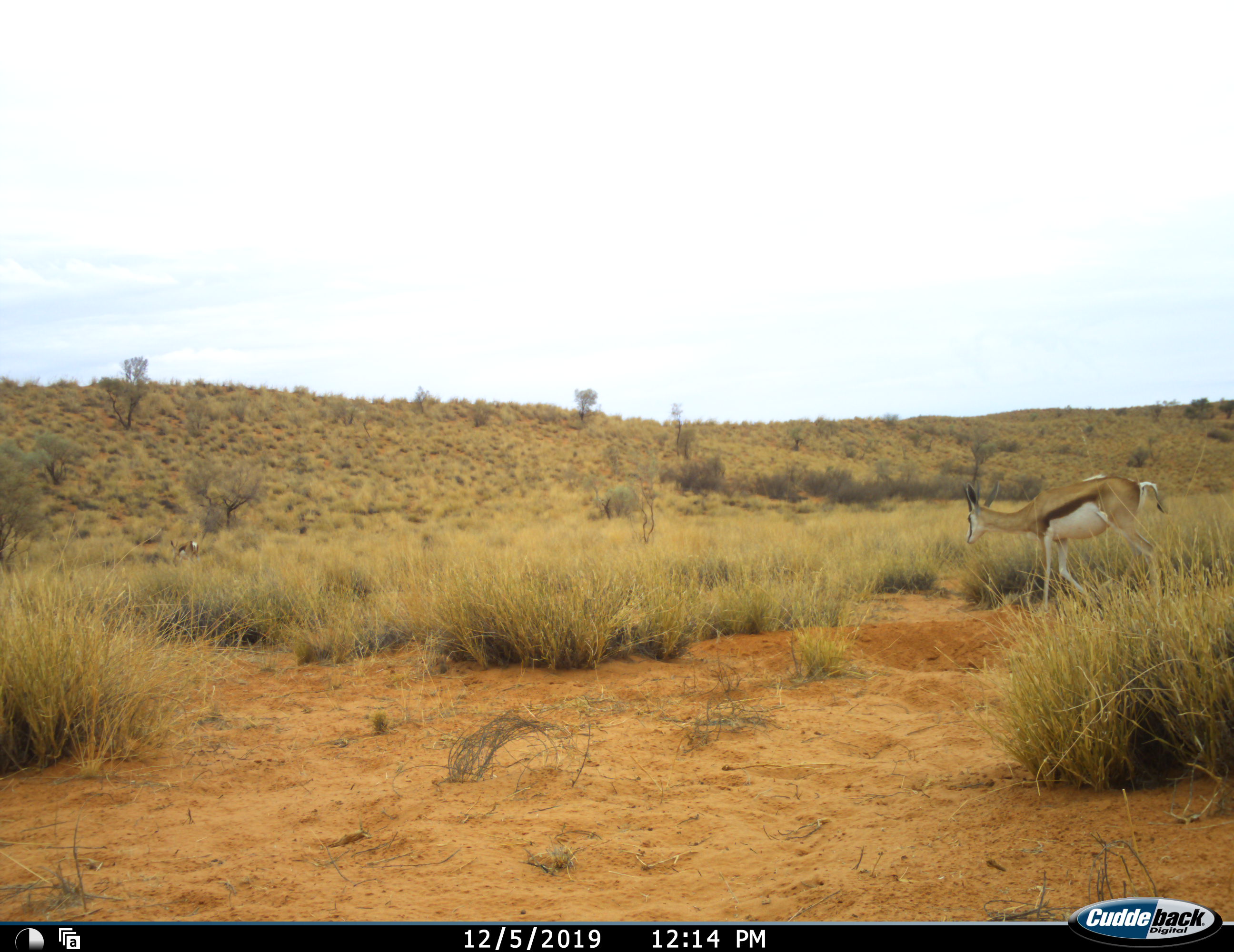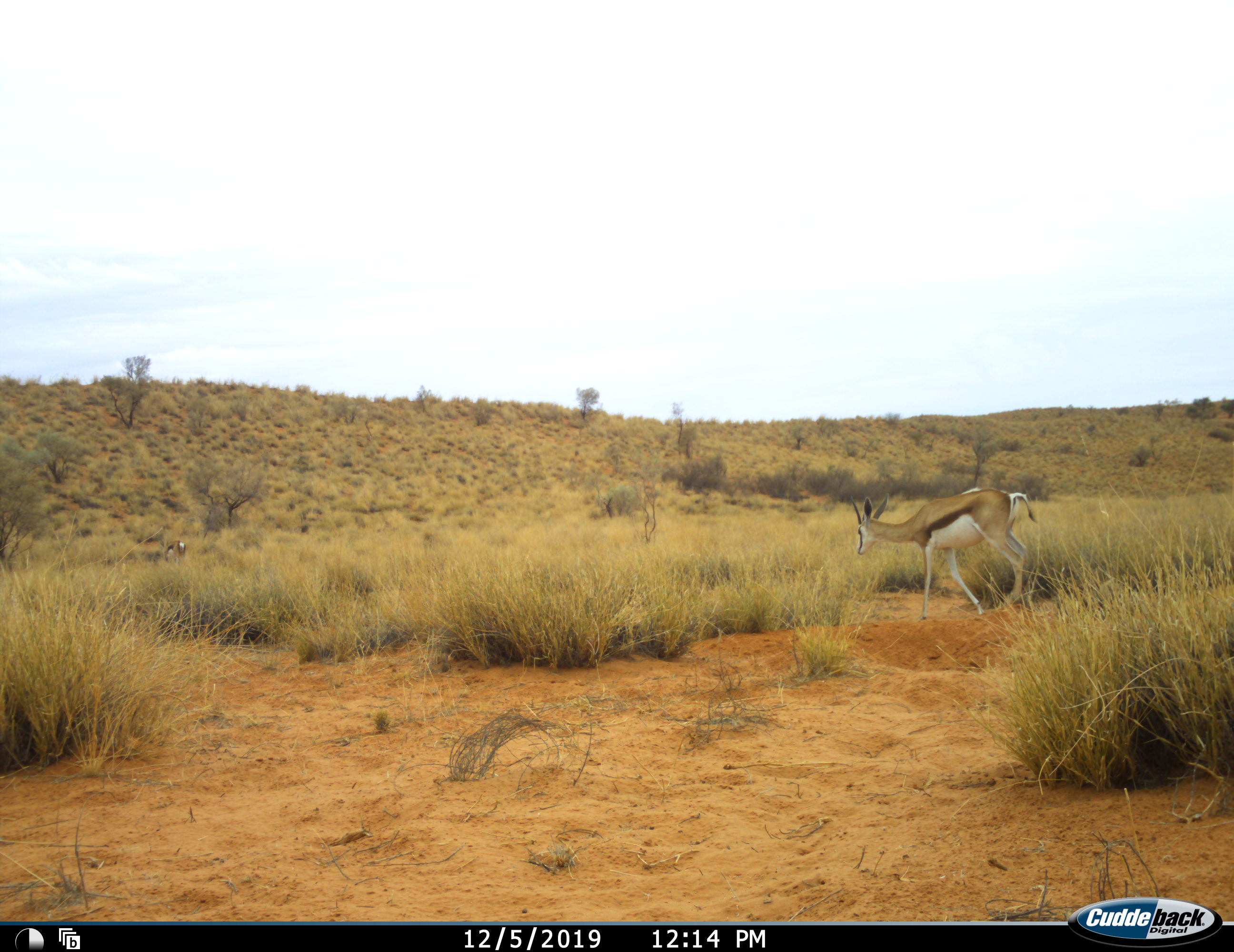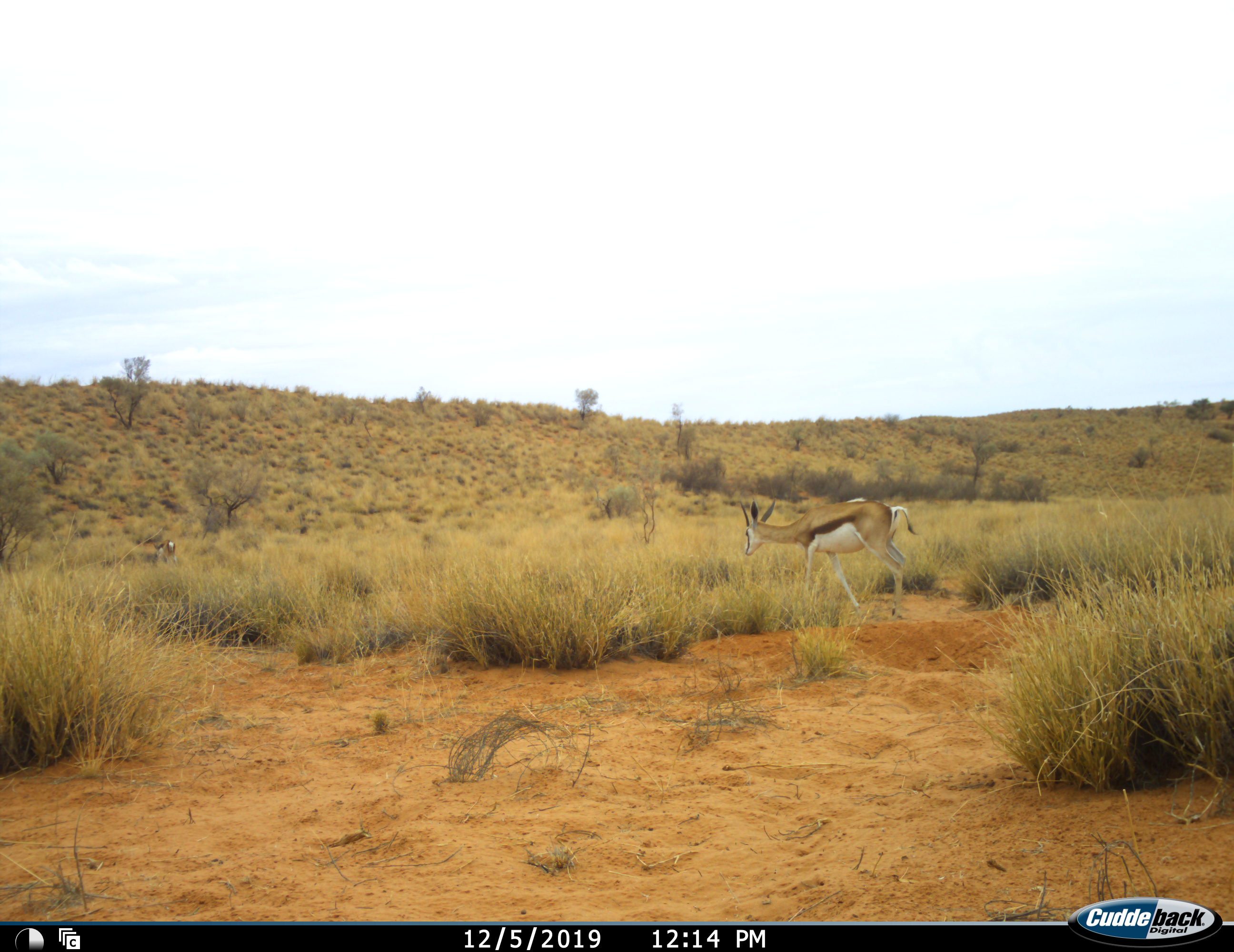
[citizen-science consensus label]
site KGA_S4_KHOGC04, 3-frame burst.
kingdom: Animalia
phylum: Chordata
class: Mammalia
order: Artiodactyla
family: Bovidae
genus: Antidorcas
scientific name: Antidorcas marsupialis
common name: springbok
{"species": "springbok (Antidorcas marsupialis)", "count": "2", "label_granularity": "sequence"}